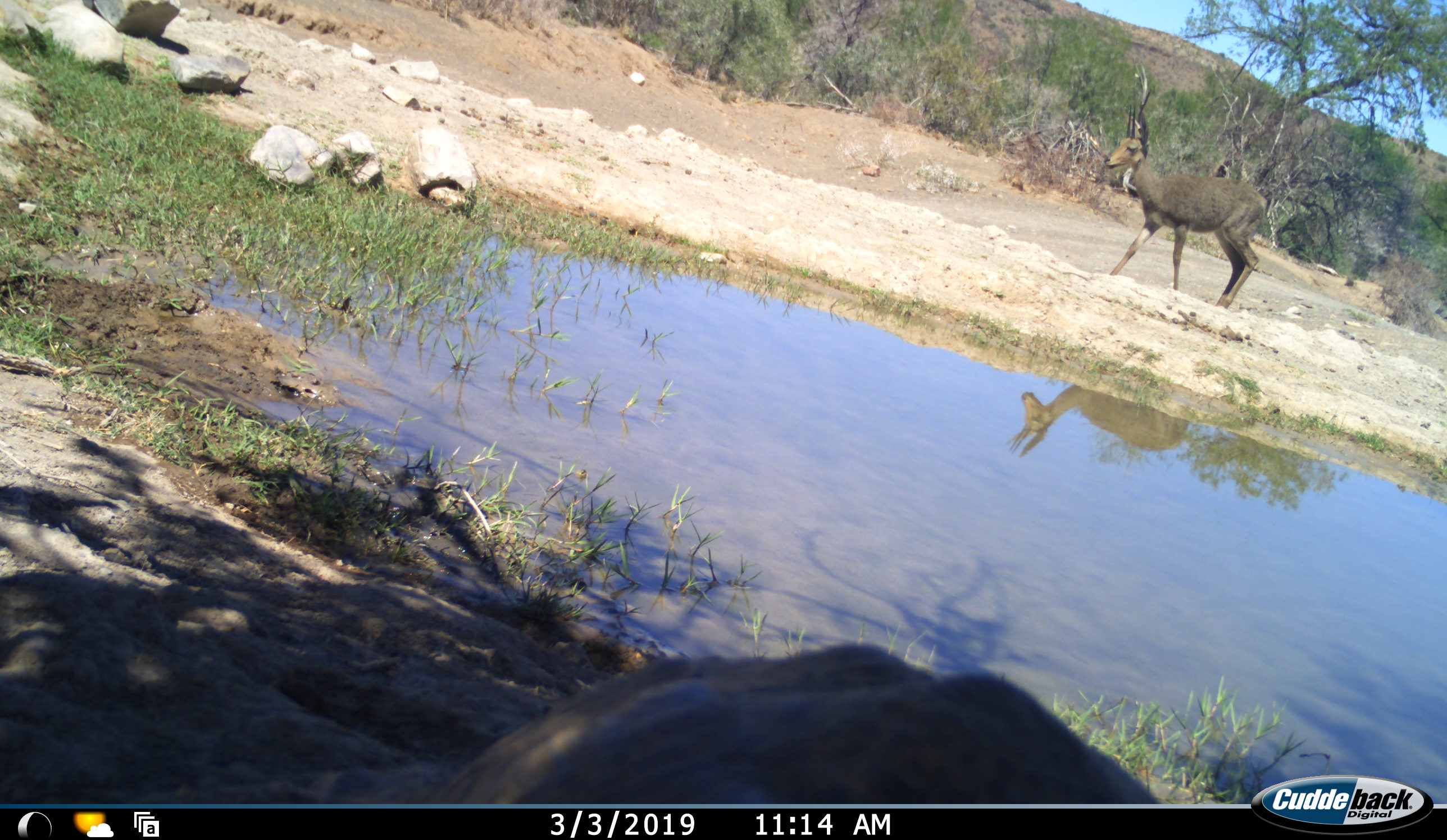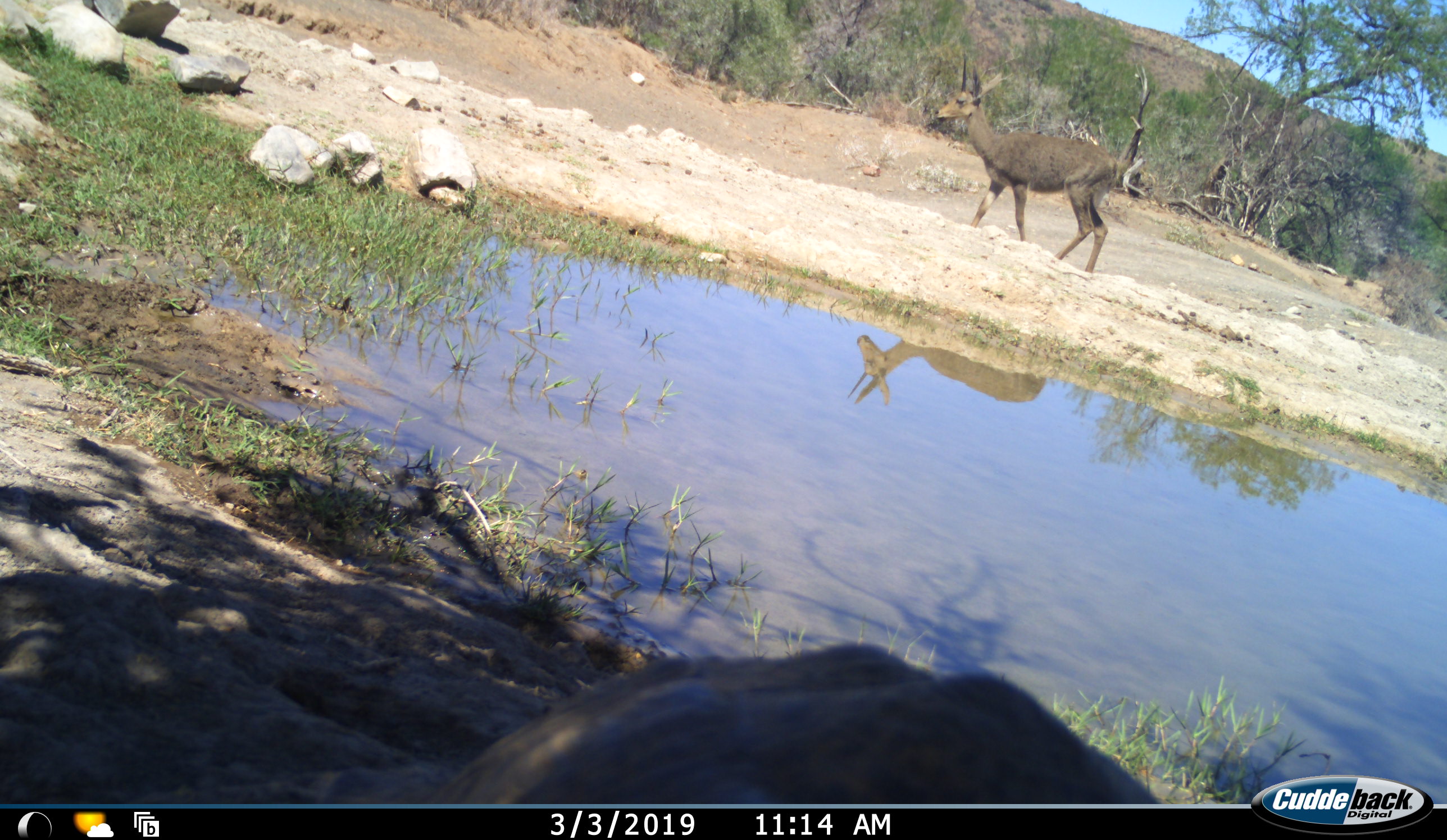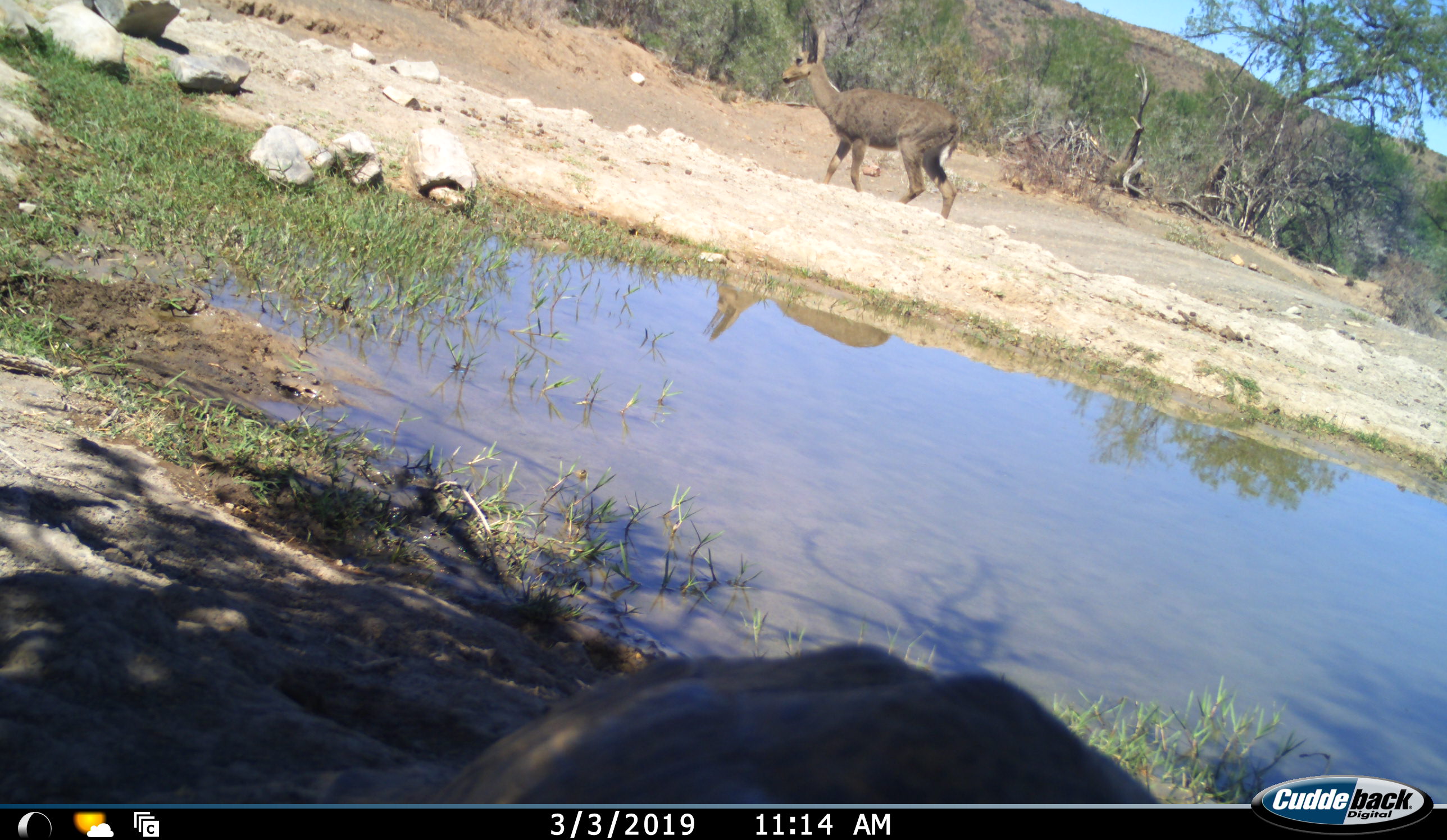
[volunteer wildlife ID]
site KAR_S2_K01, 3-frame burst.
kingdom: Animalia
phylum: Chordata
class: Mammalia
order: Artiodactyla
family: Bovidae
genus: Pelea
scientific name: Pelea capreolus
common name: grey rhebok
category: rhebokgrey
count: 1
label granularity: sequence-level